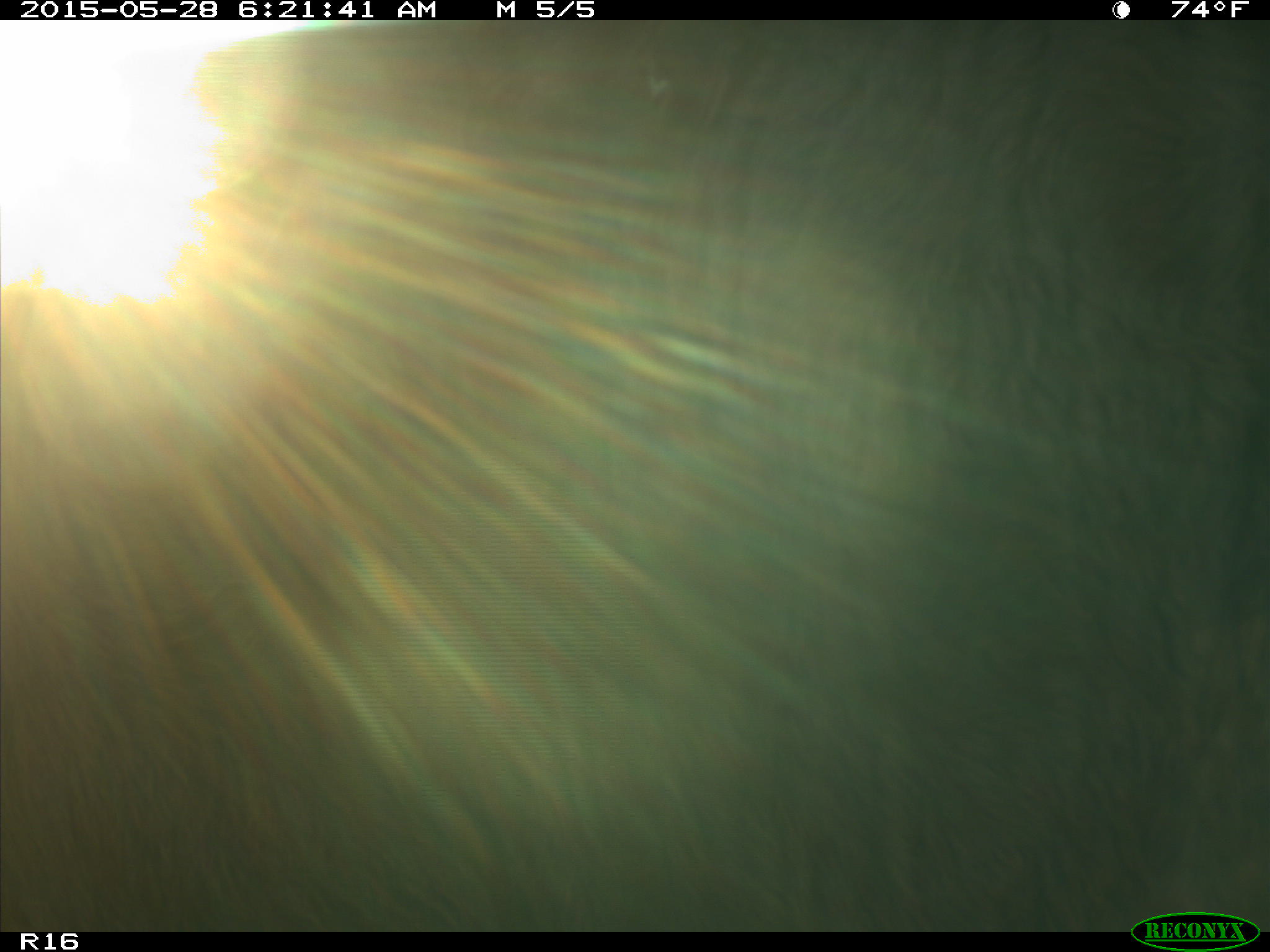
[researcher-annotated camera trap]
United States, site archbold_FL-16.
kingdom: Animalia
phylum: Chordata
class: Mammalia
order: Artiodactyla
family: Bovidae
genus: Bos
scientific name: Bos taurus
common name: domestic cow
Bos taurus (domestic cow).